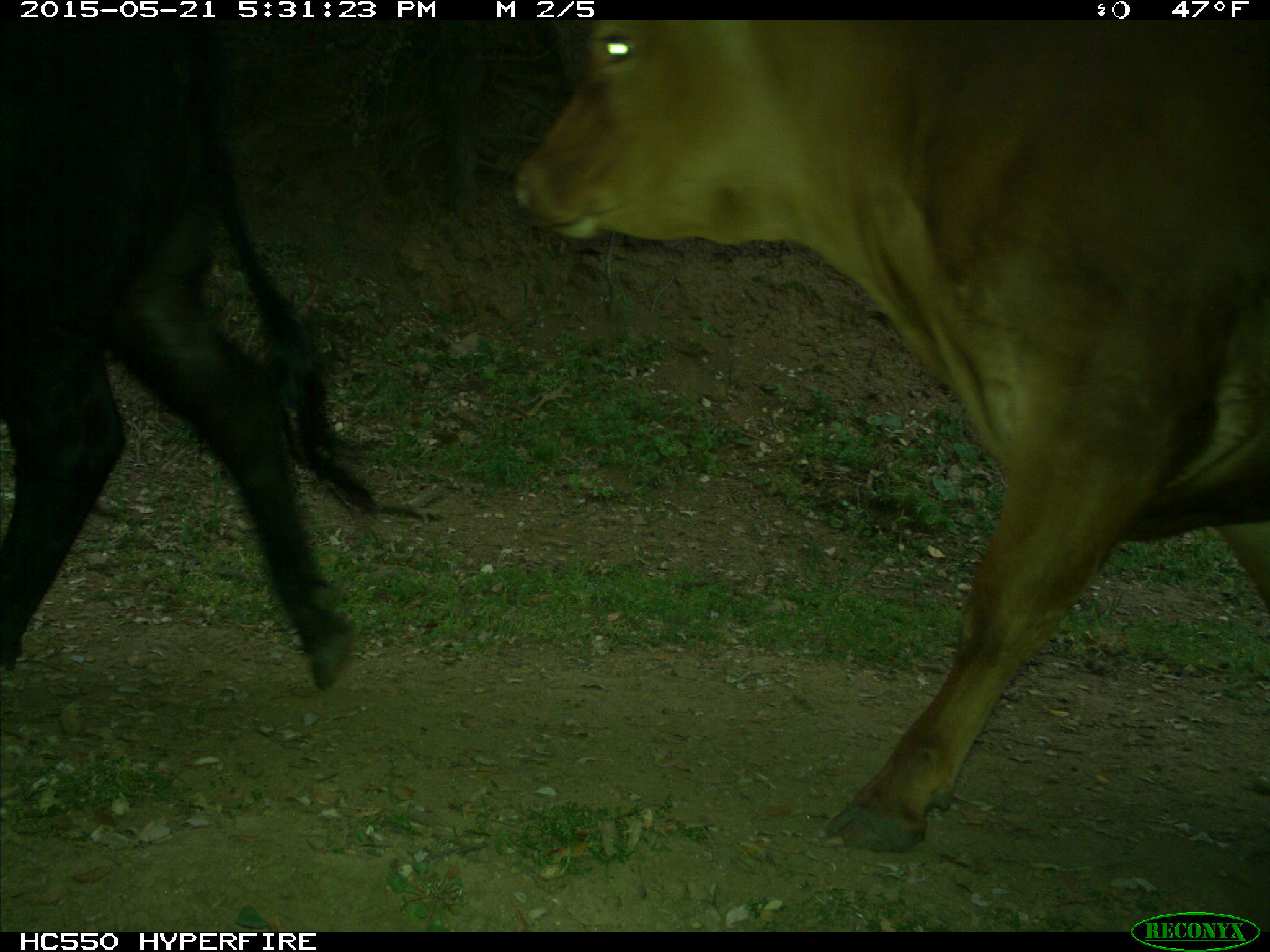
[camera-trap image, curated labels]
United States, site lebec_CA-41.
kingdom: Animalia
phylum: Chordata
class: Mammalia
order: Artiodactyla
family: Bovidae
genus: Bos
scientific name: Bos taurus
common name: domestic cow